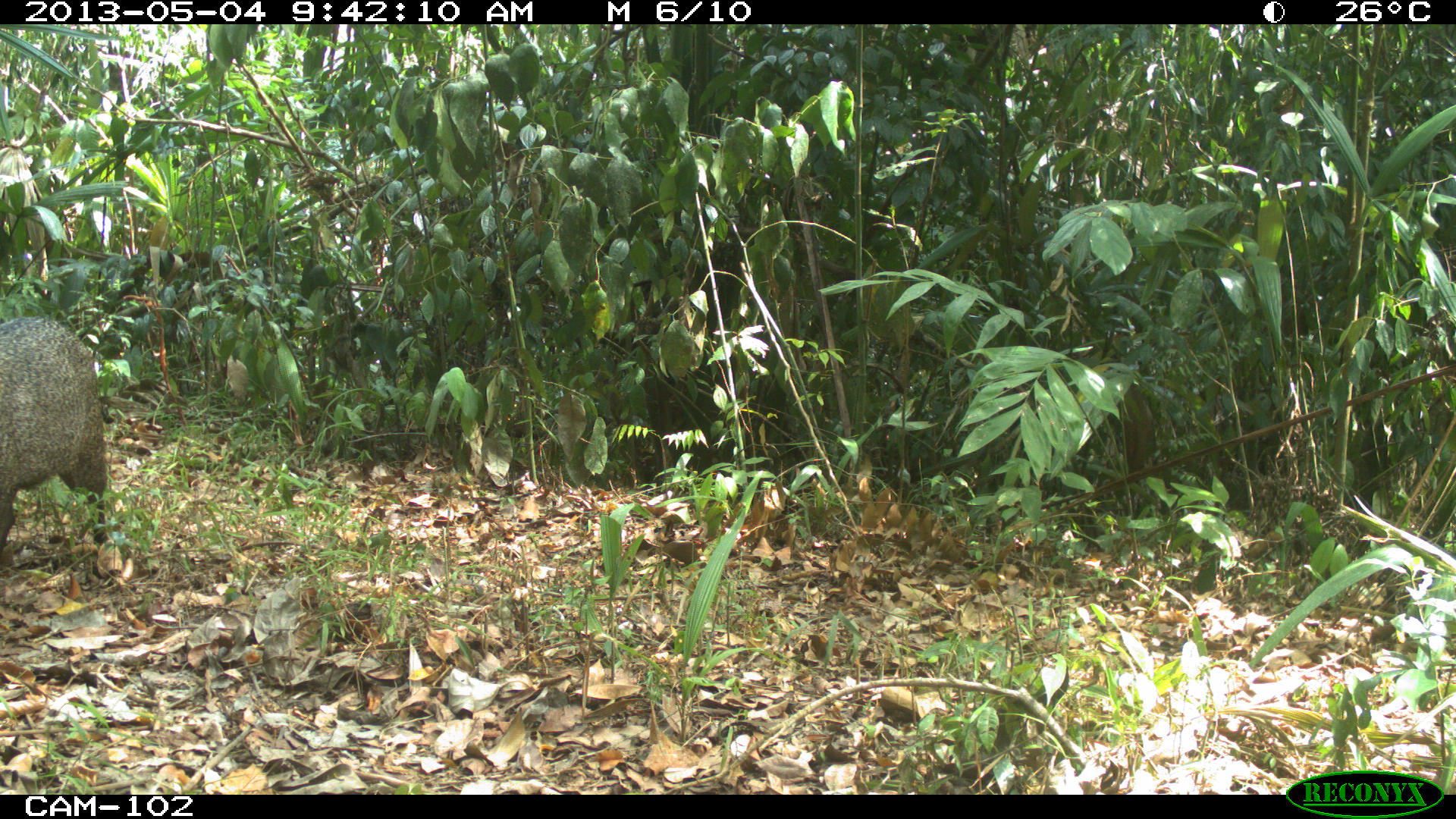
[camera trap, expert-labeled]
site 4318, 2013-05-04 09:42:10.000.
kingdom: Animalia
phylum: Chordata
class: Mammalia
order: Artiodactyla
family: Tayassuidae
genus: Pecari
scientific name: Pecari tajacu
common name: collared peccary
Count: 2.